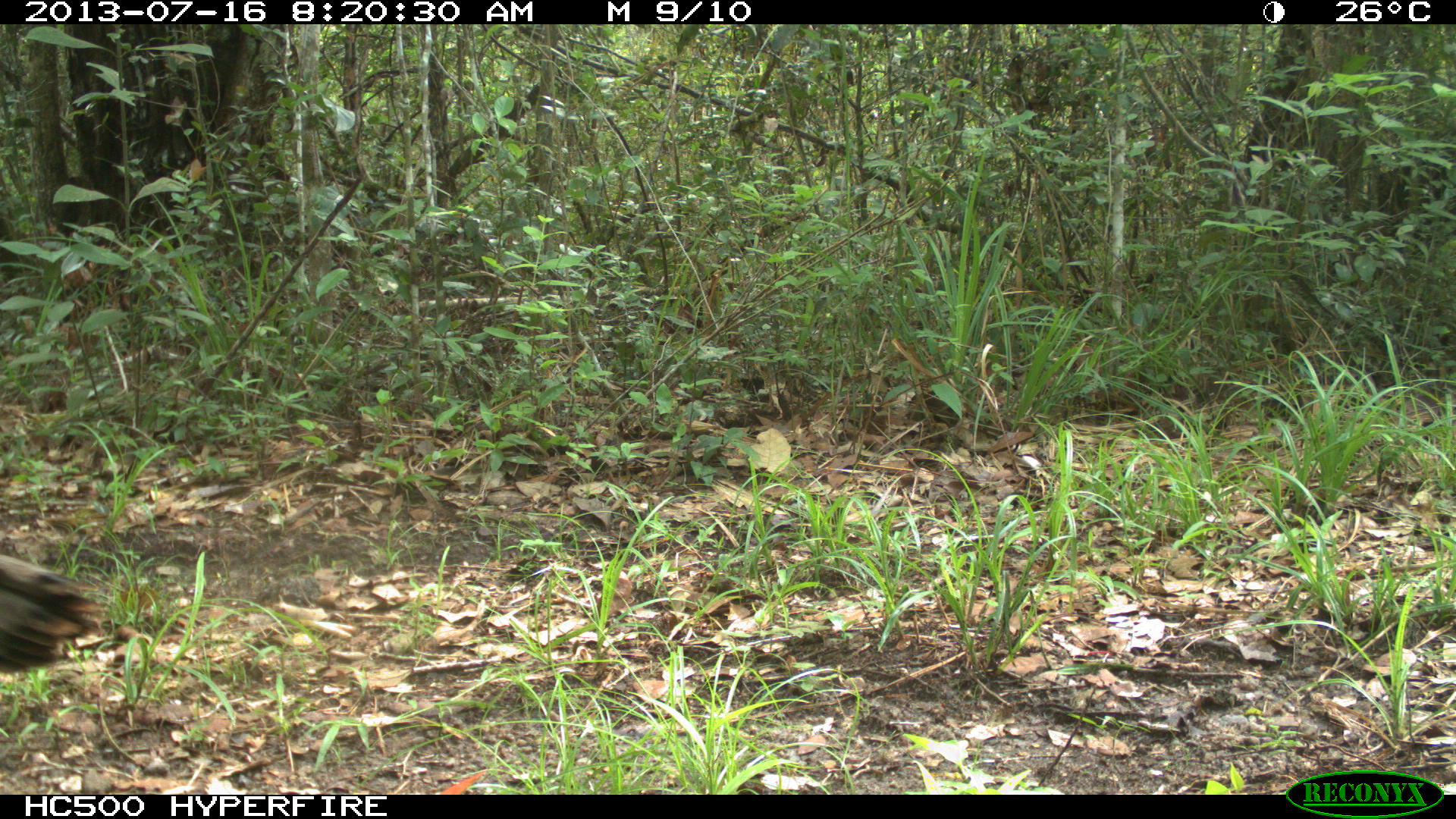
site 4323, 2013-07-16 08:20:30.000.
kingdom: Animalia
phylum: Chordata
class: Aves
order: Galliformes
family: Phasianidae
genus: Meleagris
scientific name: Meleagris ocellata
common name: ocellated turkey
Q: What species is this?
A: Meleagris ocellata (ocellated turkey).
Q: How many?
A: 1.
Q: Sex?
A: Female.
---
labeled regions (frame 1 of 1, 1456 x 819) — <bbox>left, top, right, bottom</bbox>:
meleagris ocellata: <bbox>0, 556, 101, 679</bbox>